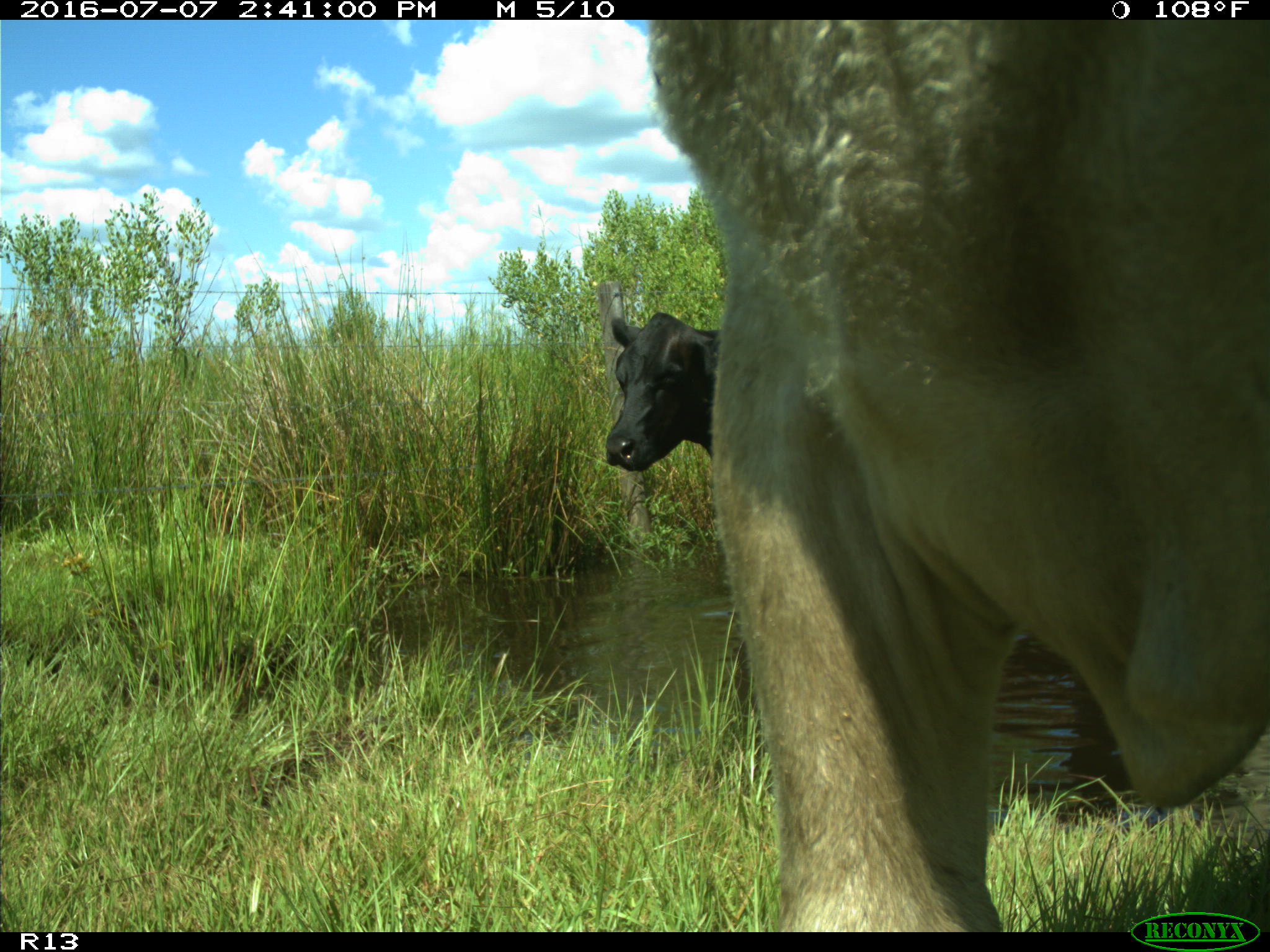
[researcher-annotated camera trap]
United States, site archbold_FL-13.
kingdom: Animalia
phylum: Chordata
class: Mammalia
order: Artiodactyla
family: Bovidae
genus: Bos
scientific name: Bos taurus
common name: domestic cow